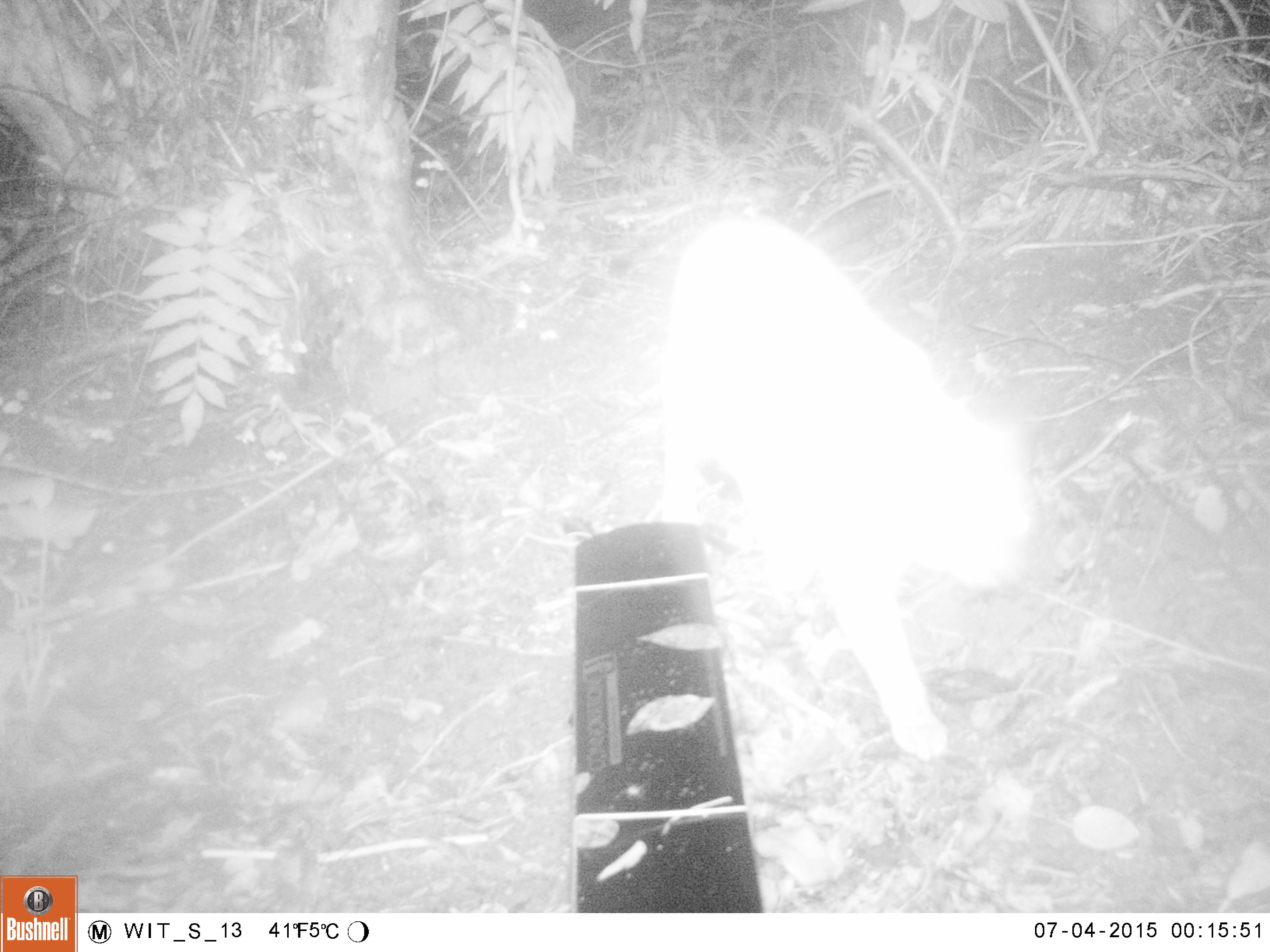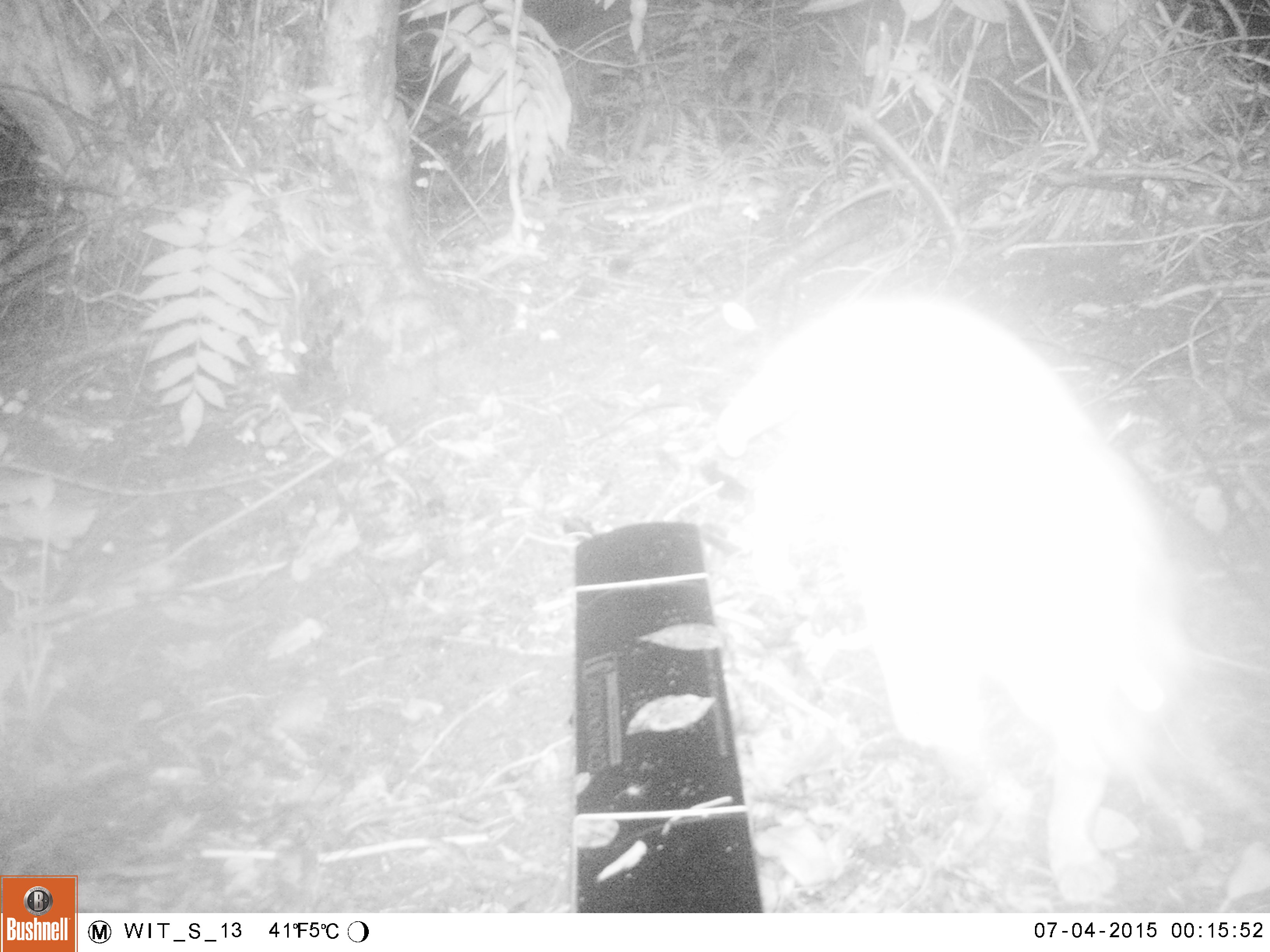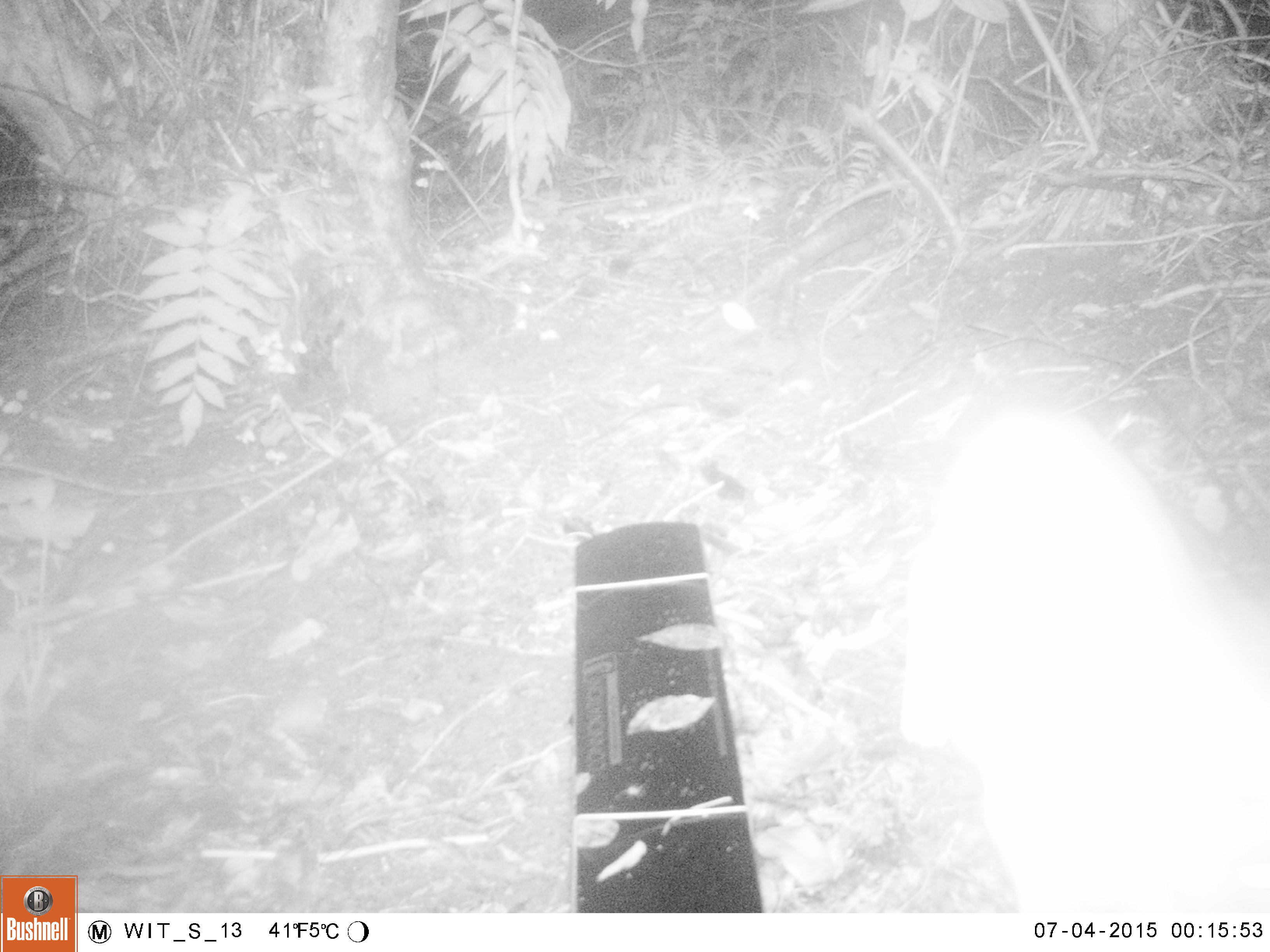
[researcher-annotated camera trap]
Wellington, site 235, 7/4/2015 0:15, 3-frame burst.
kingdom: Animalia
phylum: Chordata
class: Mammalia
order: Carnivora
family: Felidae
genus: Felis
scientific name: Felis catus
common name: cat